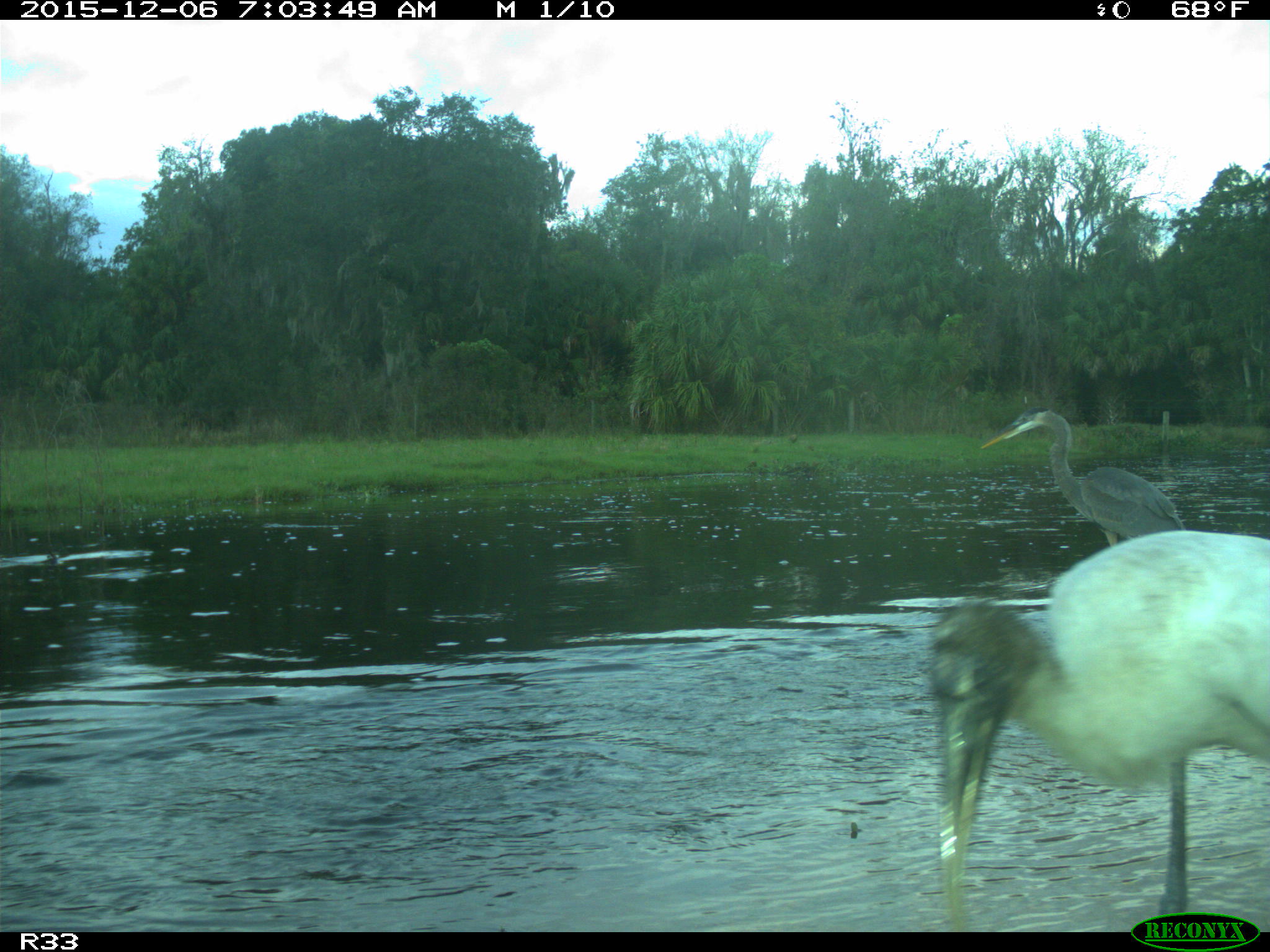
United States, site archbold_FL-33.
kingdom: Animalia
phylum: Chordata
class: Aves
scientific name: Aves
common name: birds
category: unidentified bird